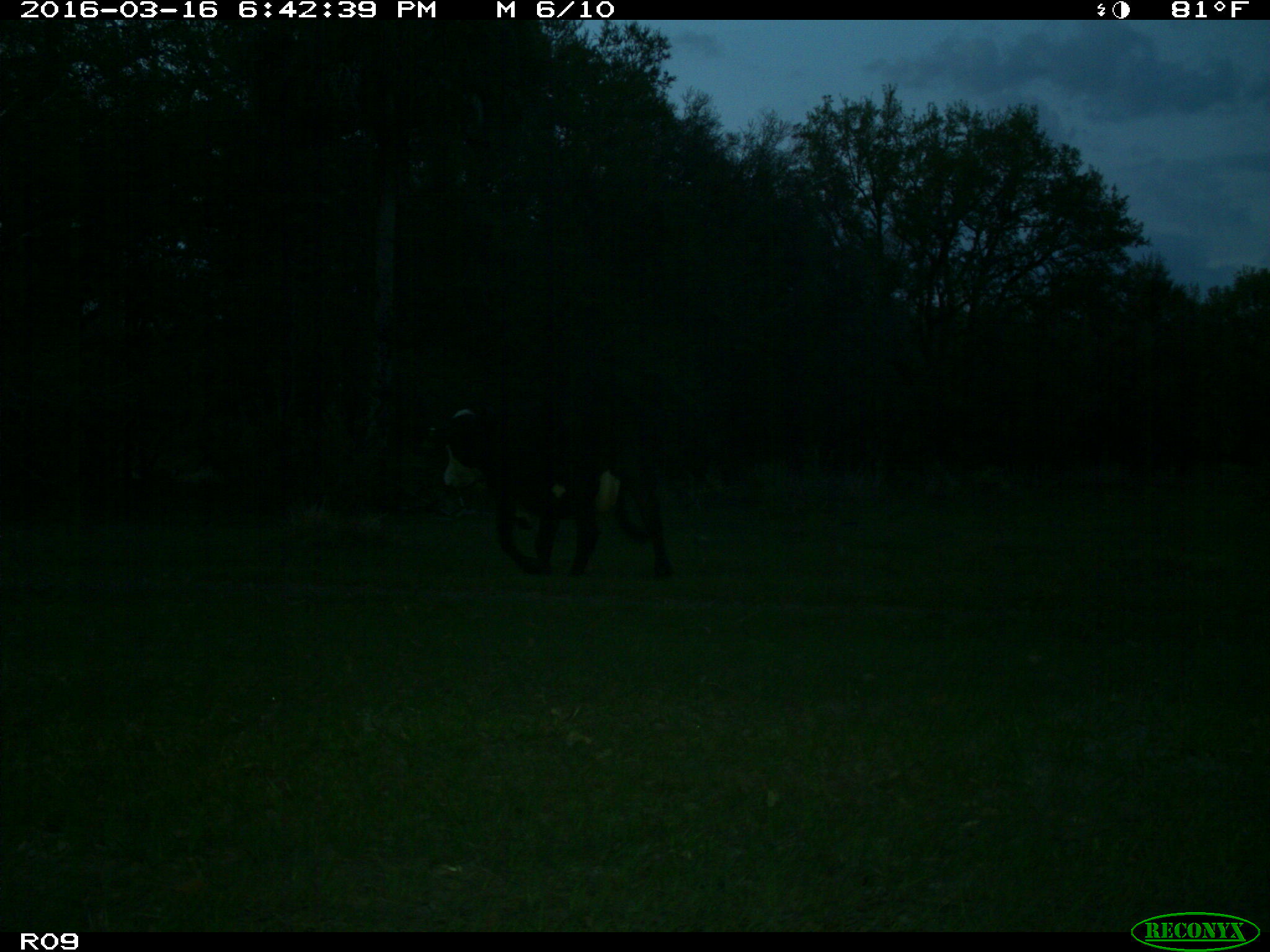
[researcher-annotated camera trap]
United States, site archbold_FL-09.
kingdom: Animalia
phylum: Chordata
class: Mammalia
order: Artiodactyla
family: Bovidae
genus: Bos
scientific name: Bos taurus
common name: domestic cow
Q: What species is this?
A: Bos taurus (domestic cow).